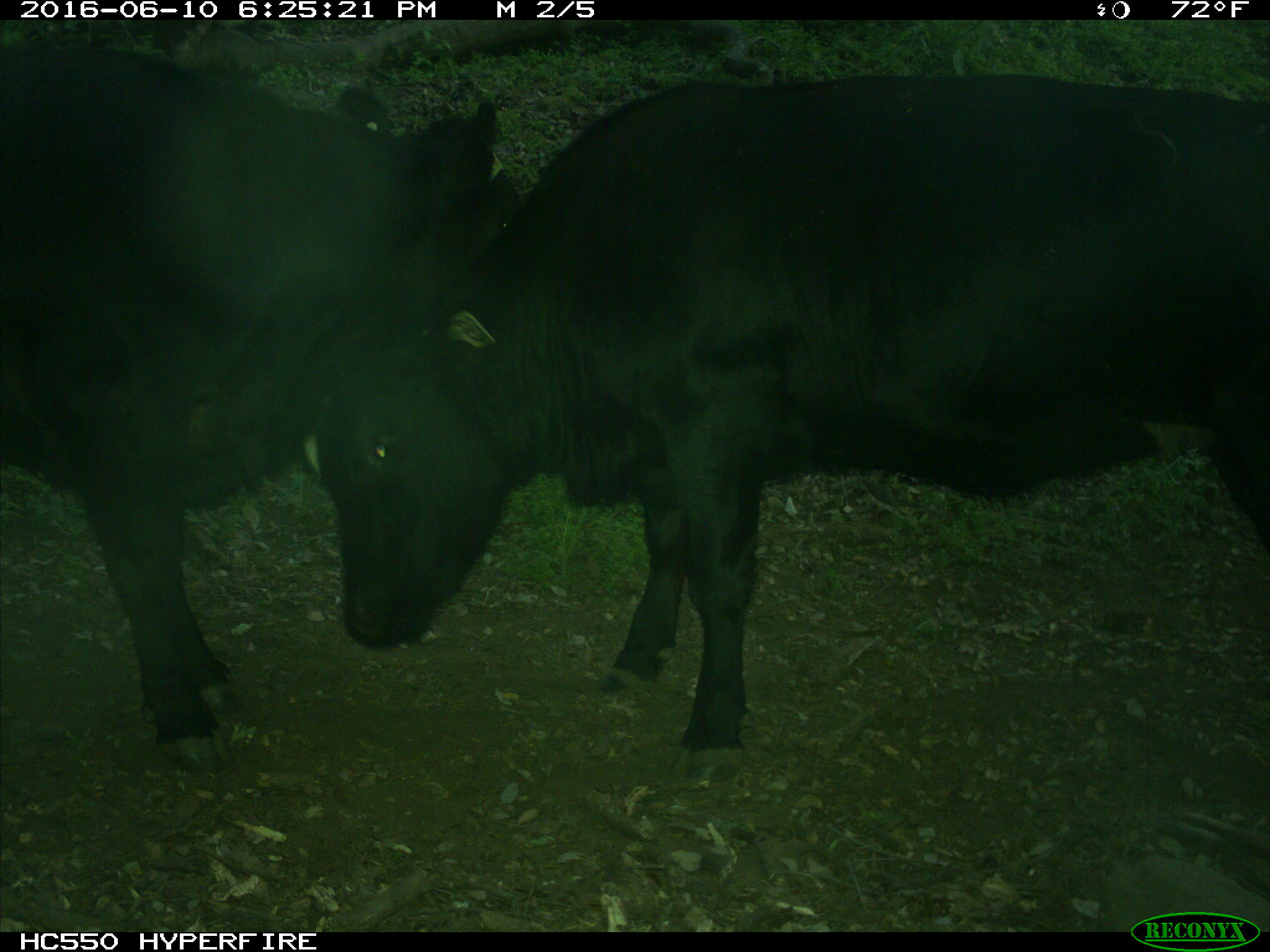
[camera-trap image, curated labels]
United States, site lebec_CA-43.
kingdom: Animalia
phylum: Chordata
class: Mammalia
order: Artiodactyla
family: Bovidae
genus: Bos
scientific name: Bos taurus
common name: domestic cow